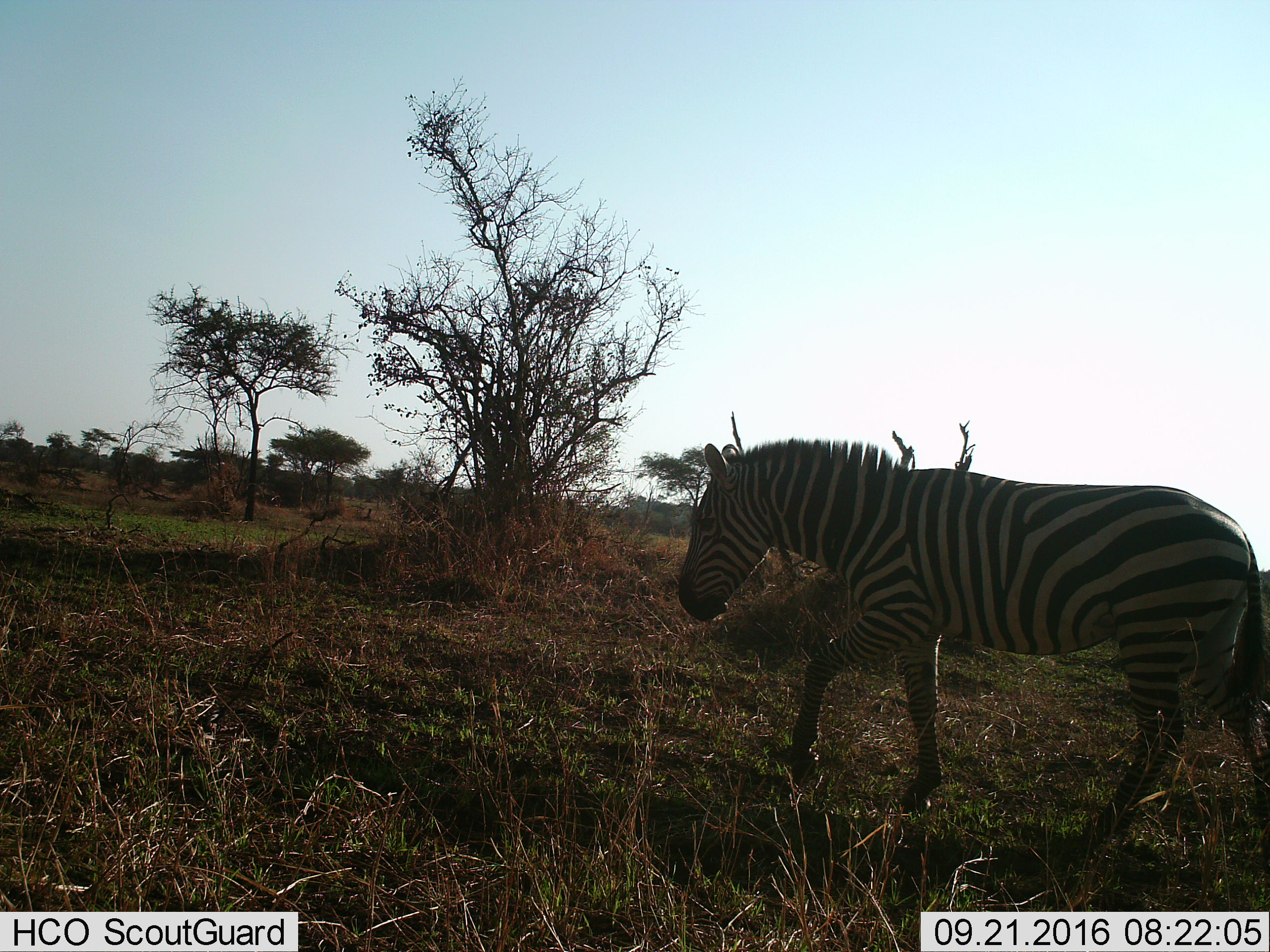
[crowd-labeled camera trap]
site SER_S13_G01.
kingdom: Animalia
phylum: Chordata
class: Mammalia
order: Perissodactyla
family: Equidae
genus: Equus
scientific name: Equus quagga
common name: plains zebra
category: zebraplains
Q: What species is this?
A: Zebraplains (plains zebra) (Equus quagga).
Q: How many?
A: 1.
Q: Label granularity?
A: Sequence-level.